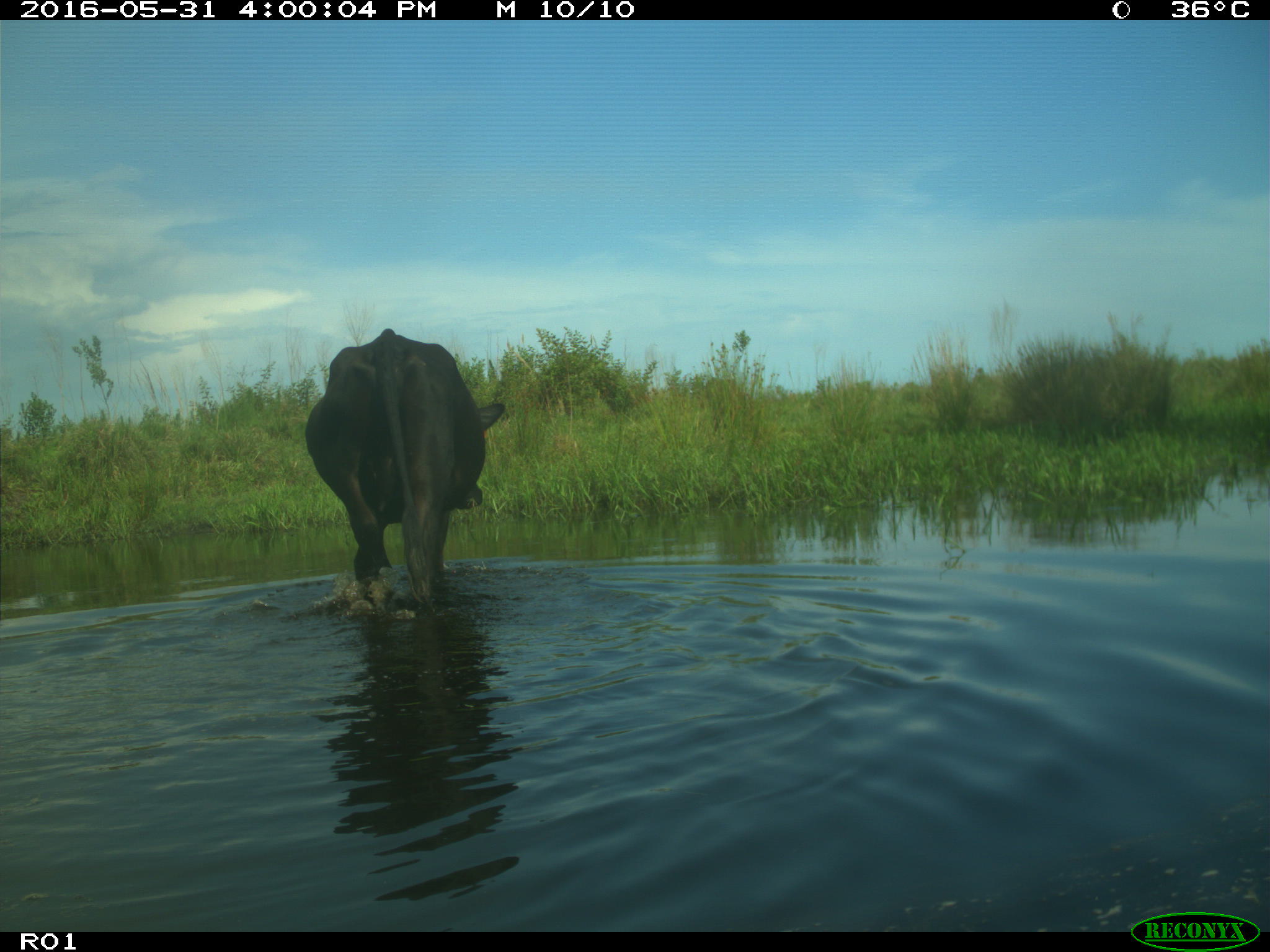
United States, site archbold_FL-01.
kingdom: Animalia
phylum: Chordata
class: Mammalia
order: Artiodactyla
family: Bovidae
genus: Bos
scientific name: Bos taurus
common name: domestic cow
Bos taurus (domestic cow).